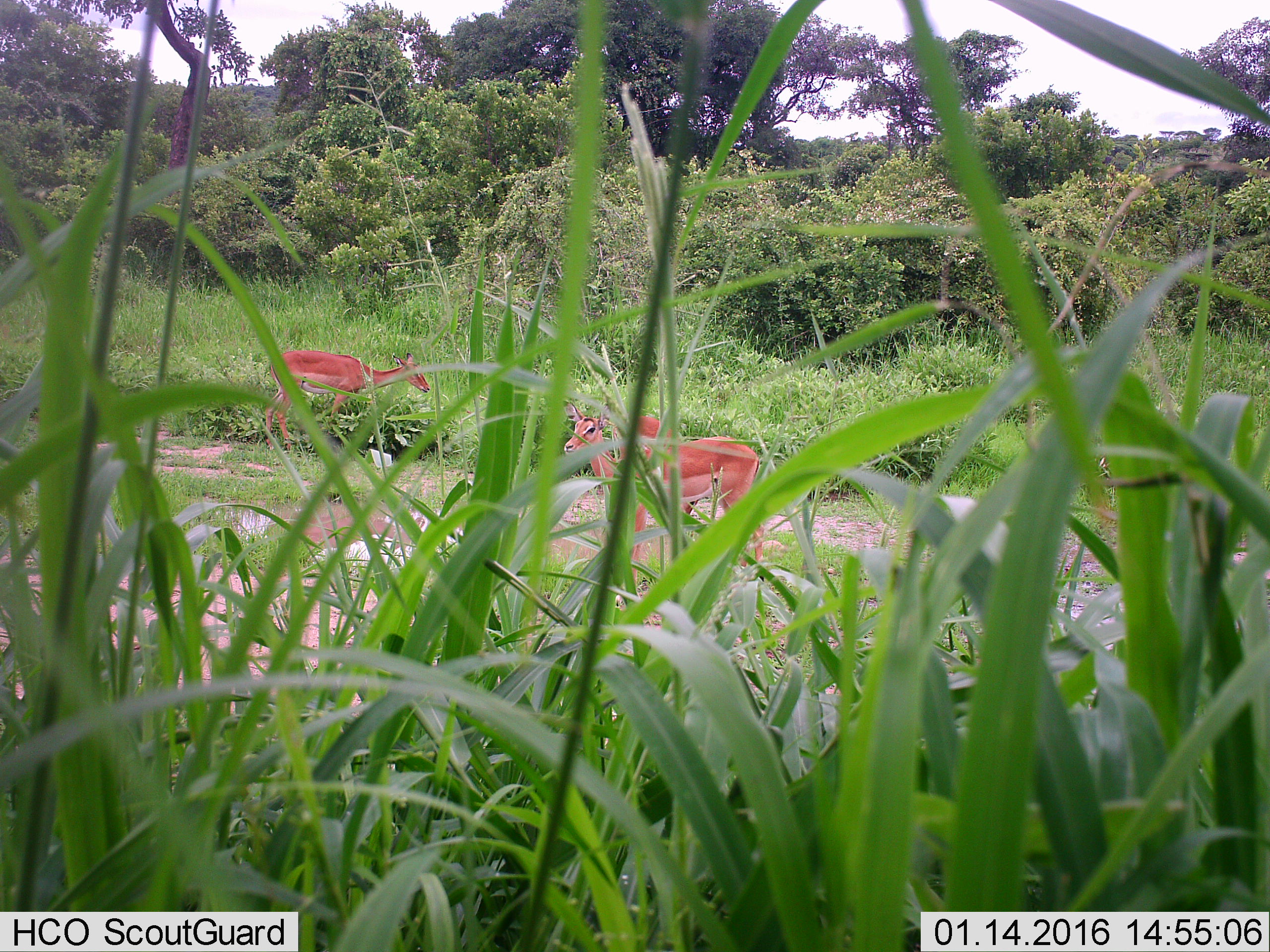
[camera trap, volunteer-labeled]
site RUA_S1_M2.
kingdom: Animalia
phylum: Chordata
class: Mammalia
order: Artiodactyla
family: Bovidae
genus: Aepyceros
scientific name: Aepyceros melampus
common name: impala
Impala (Aepyceros melampus), count 3. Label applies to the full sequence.